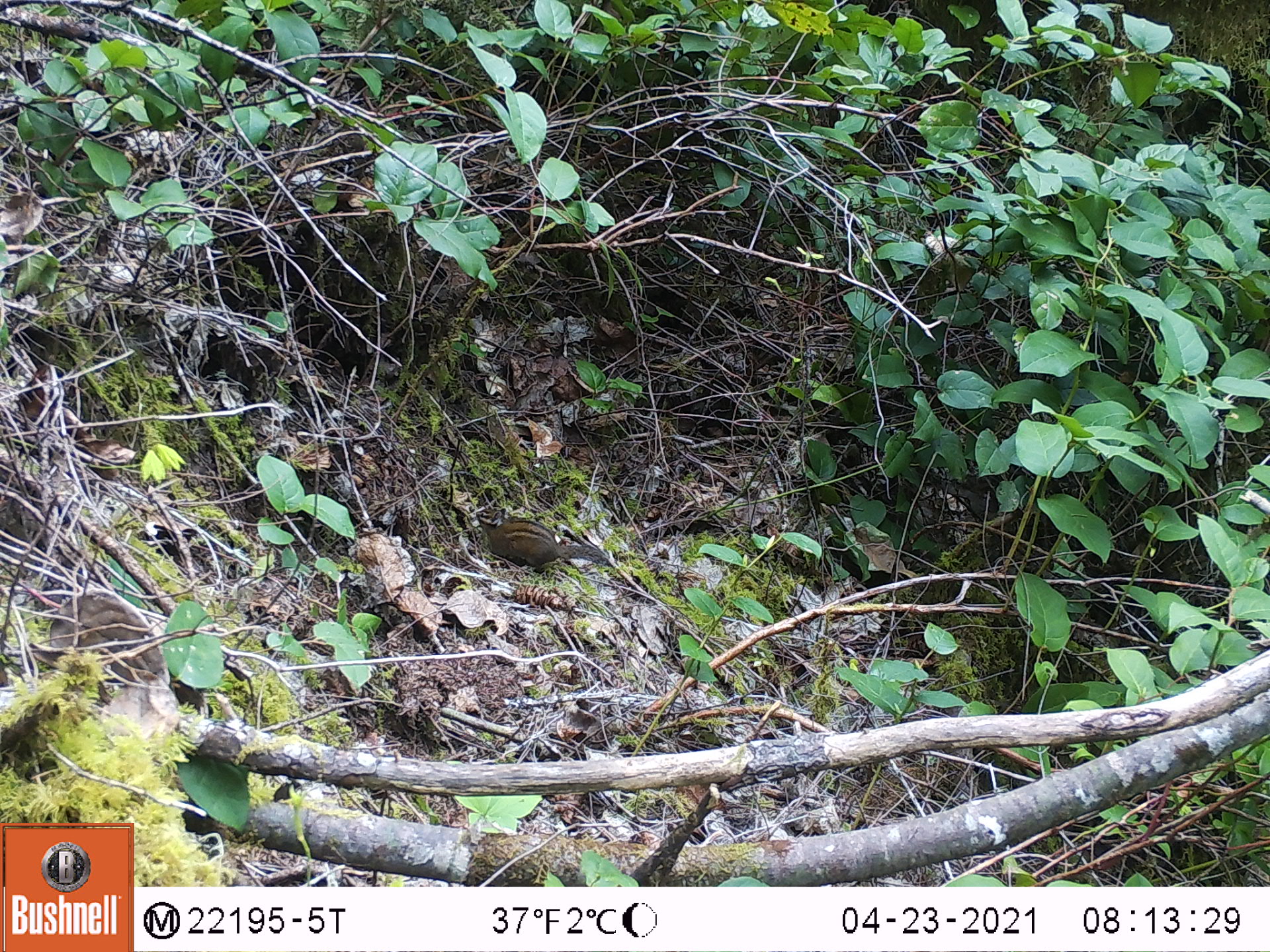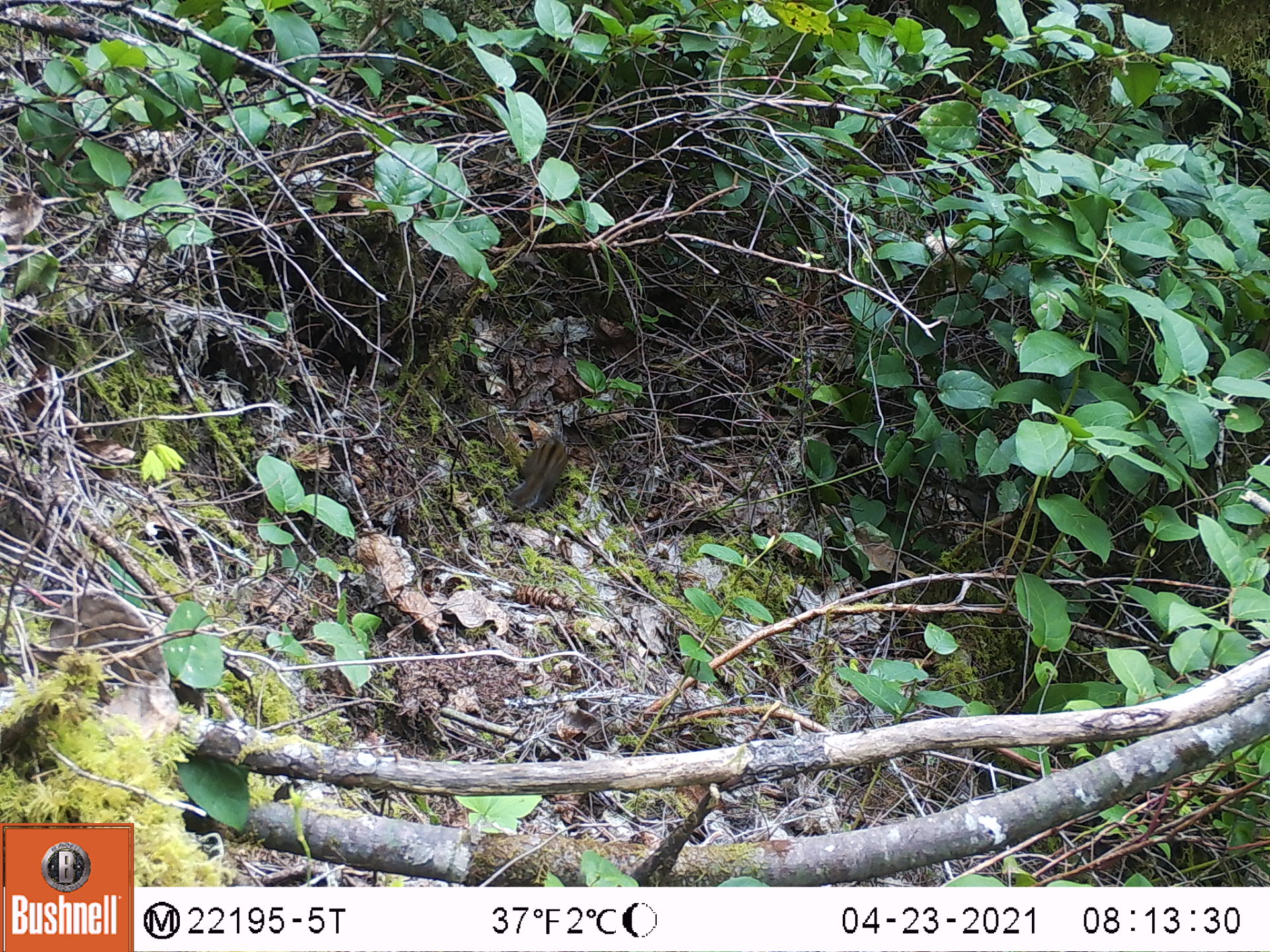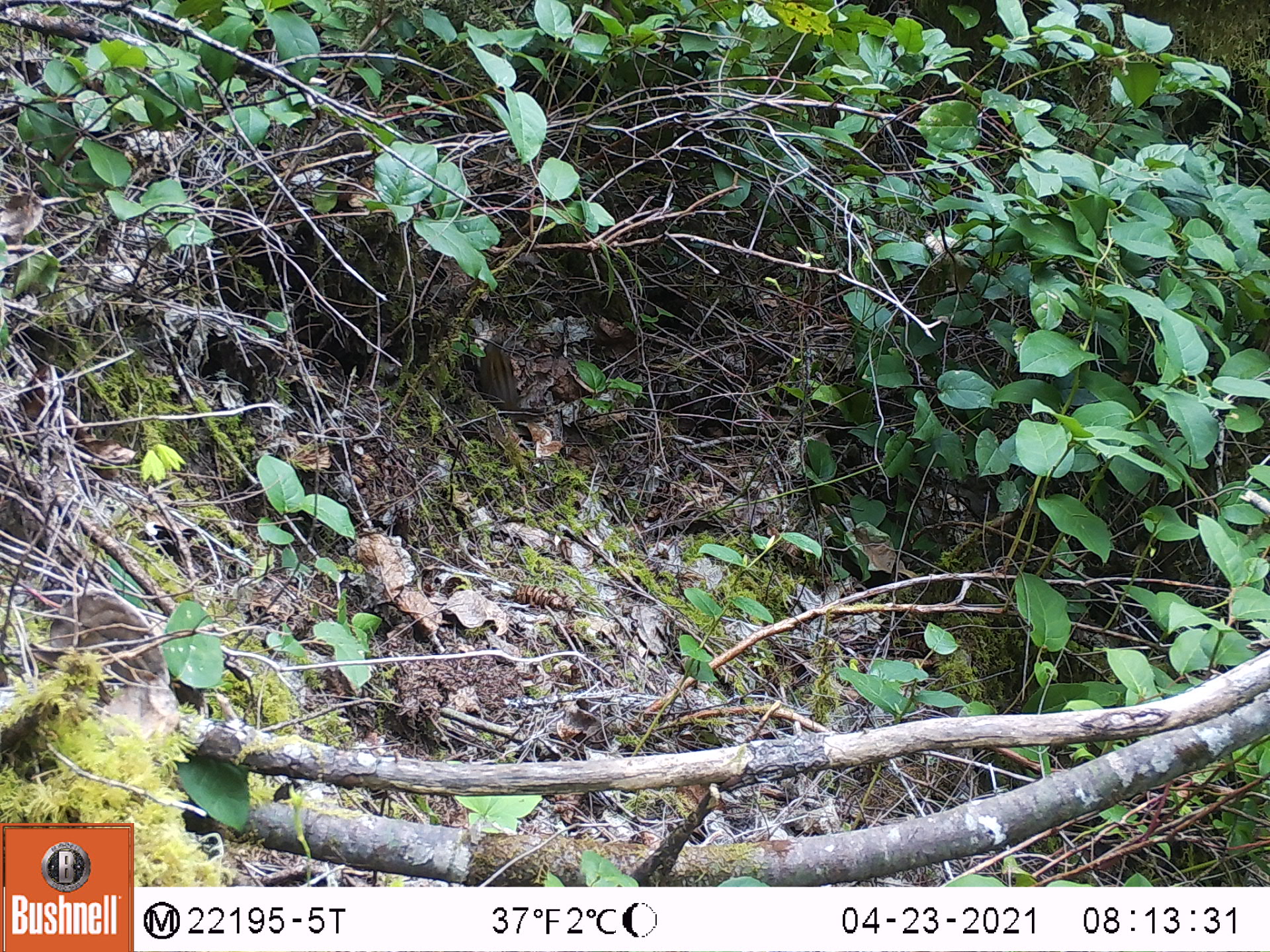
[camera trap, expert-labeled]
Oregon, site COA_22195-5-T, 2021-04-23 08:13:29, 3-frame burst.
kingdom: Animalia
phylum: Chordata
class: Mammalia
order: Rodentia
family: Sciuridae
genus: Neotamias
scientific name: Neotamias townsendii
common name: townsend's chipmunk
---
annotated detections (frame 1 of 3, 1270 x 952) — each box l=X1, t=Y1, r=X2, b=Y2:
townsend's chipmunk: l=453, t=488, r=622, b=606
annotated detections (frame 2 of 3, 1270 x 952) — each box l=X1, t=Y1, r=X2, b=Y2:
townsend's chipmunk: l=485, t=401, r=608, b=523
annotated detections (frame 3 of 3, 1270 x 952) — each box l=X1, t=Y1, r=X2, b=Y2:
townsend's chipmunk: l=452, t=323, r=542, b=430